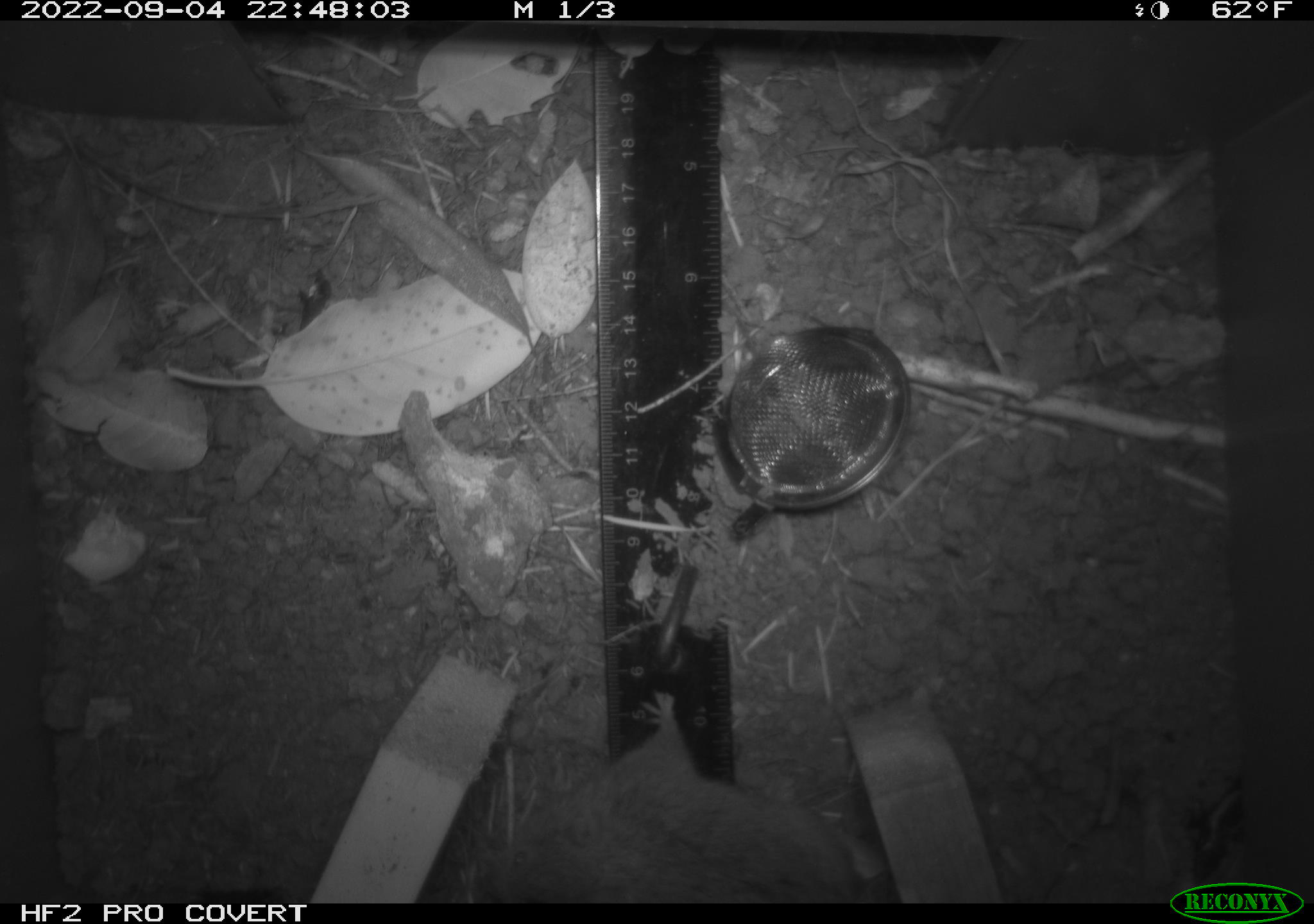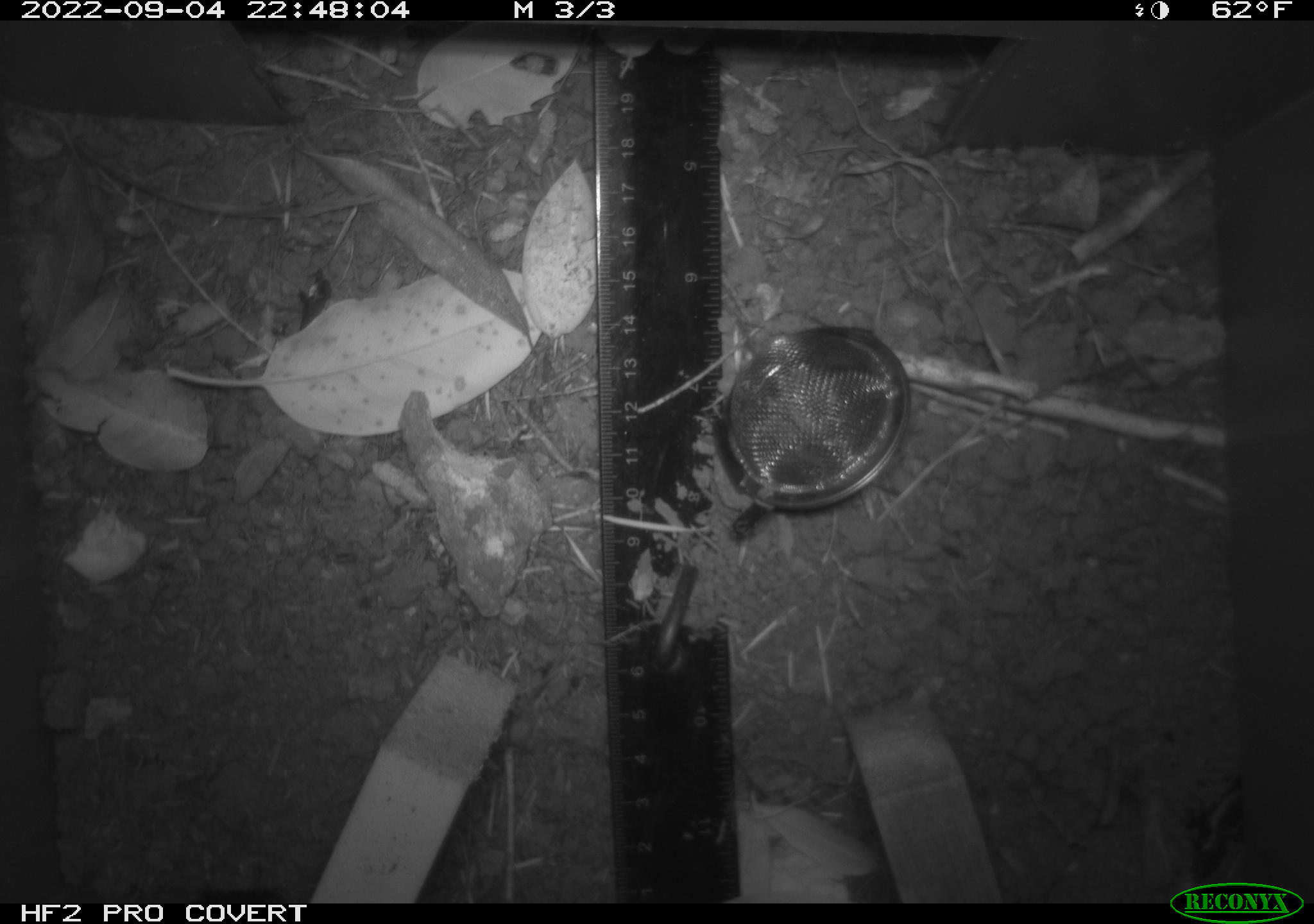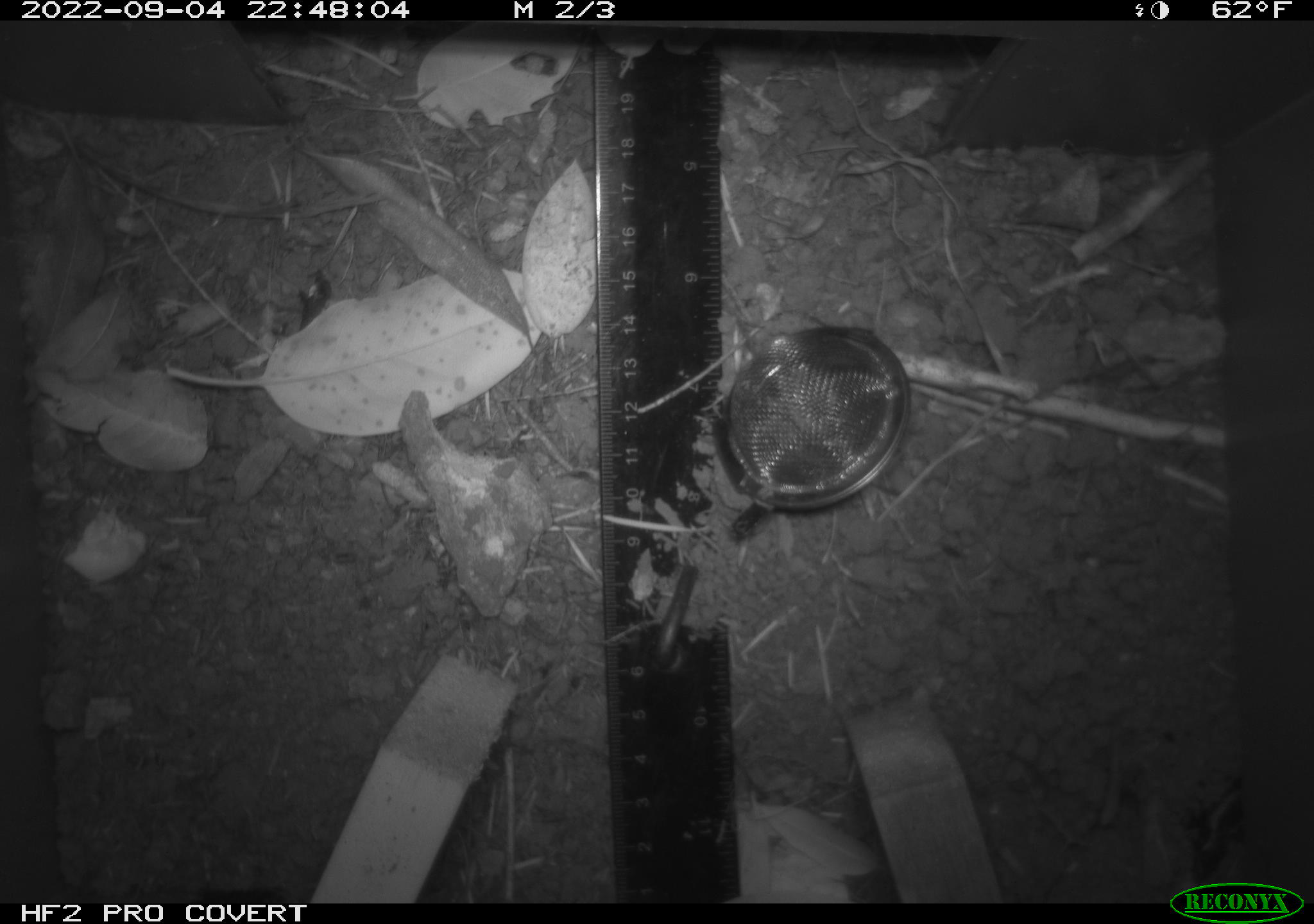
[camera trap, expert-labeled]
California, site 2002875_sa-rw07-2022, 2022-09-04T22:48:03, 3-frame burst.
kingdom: Animalia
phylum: Chordata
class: Mammalia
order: Rodentia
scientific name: Rodentia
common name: mouse species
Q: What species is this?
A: Mouse species (Rodentia).